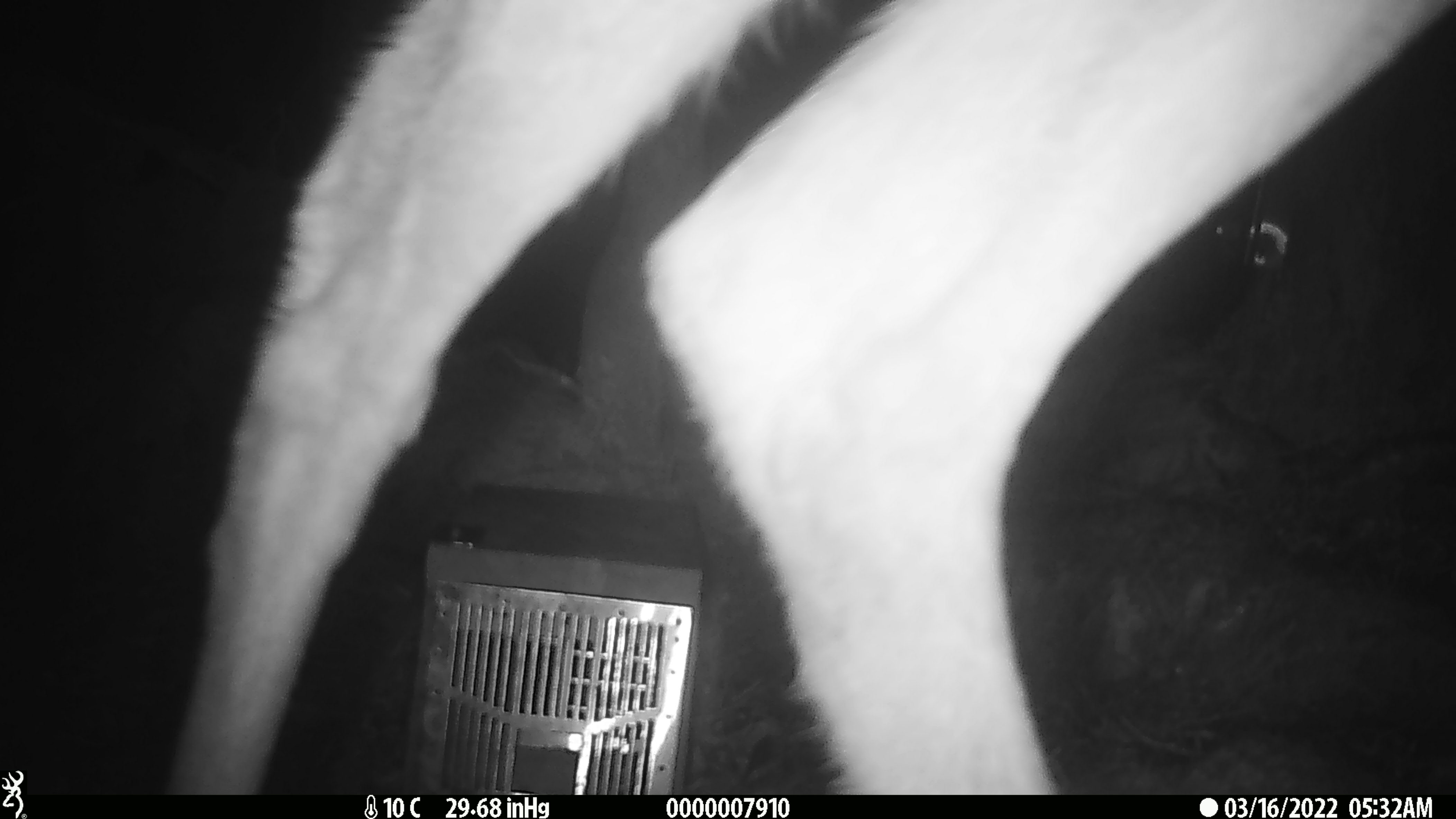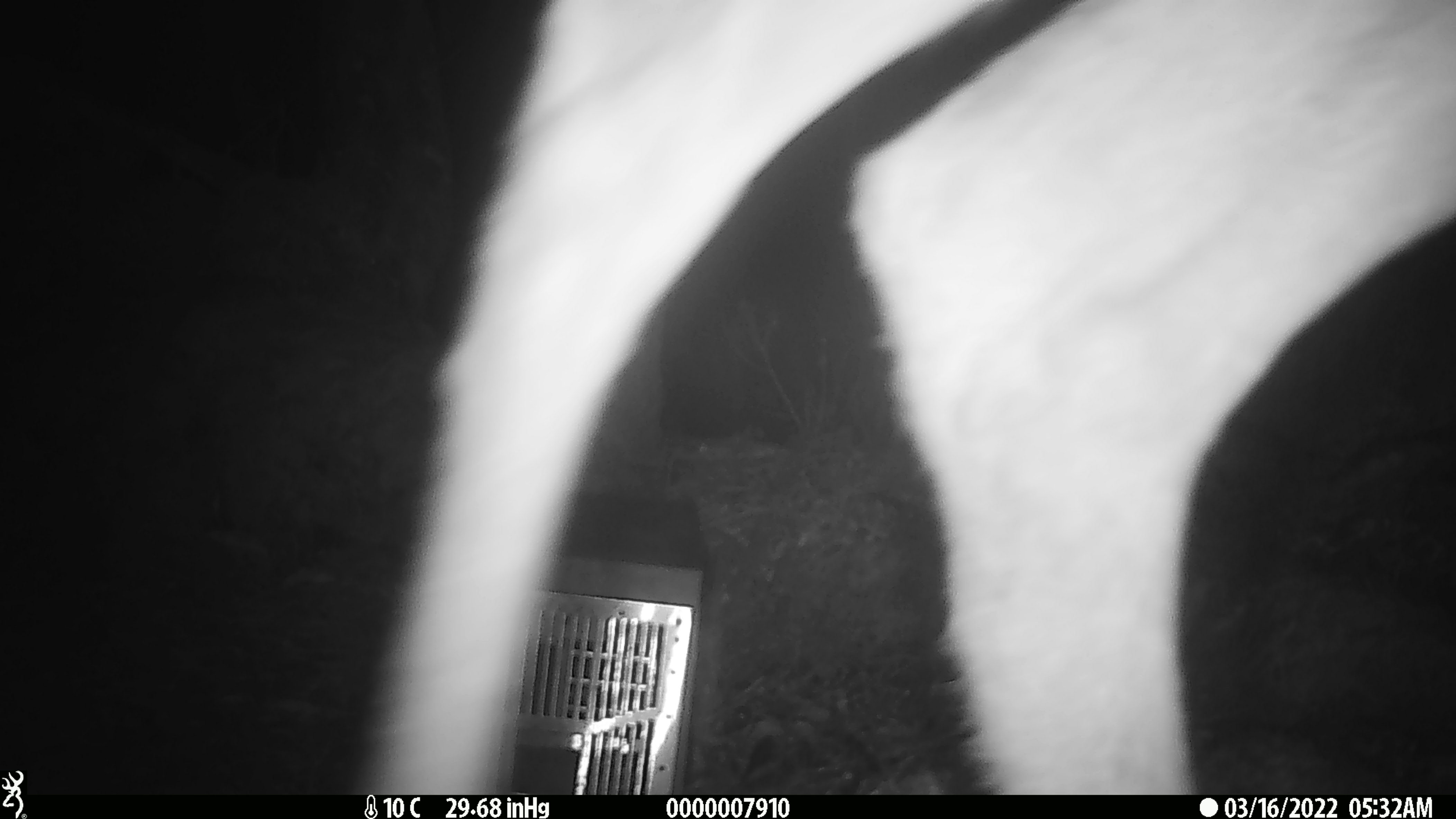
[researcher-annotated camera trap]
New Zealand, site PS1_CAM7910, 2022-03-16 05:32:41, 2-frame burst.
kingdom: Animalia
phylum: Chordata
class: Mammalia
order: Artiodactyla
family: Cervidae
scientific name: Cervidae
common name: deer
Deer (Cervidae).